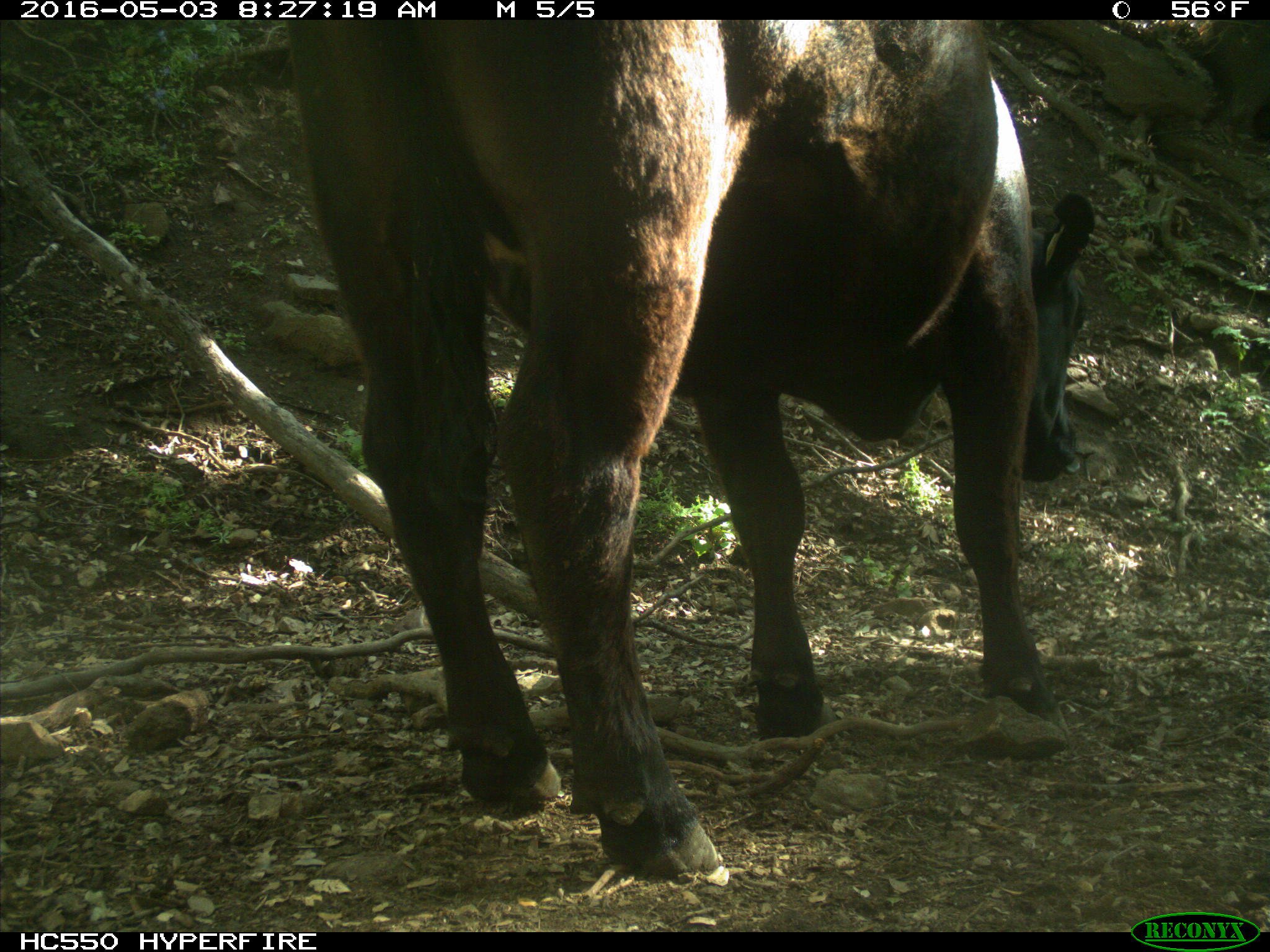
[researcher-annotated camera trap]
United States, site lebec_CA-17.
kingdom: Animalia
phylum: Chordata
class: Mammalia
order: Artiodactyla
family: Bovidae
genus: Bos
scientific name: Bos taurus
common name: domestic cow